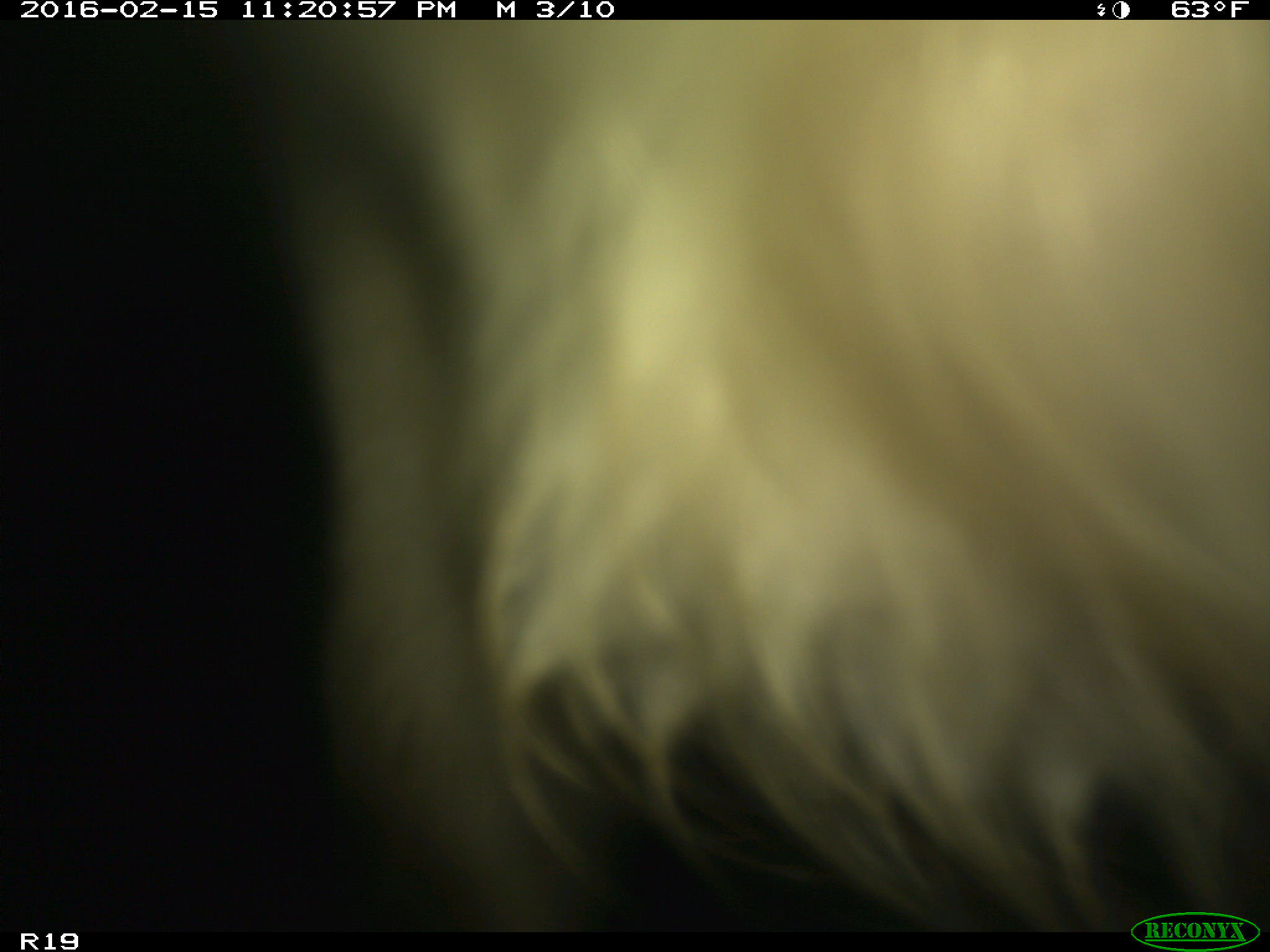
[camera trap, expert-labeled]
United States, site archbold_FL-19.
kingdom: Animalia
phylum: Chordata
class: Mammalia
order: Artiodactyla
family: Bovidae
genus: Bos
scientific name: Bos taurus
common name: domestic cow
Bos taurus (domestic cow).